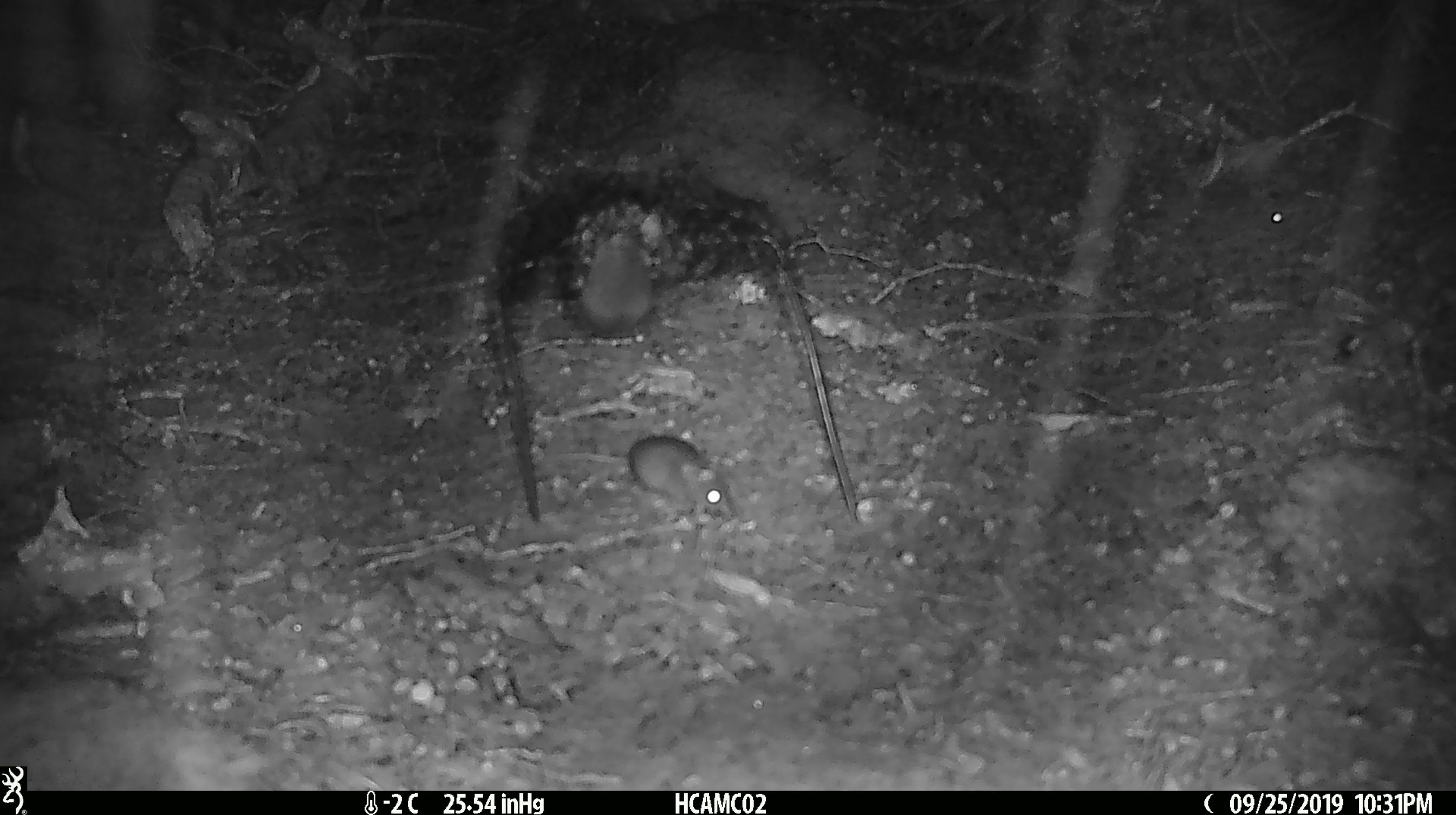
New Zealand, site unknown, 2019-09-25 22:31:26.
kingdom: Animalia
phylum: Chordata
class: Mammalia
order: Rodentia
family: Muridae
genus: Mus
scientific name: Mus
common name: mouse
Mouse (Mus).